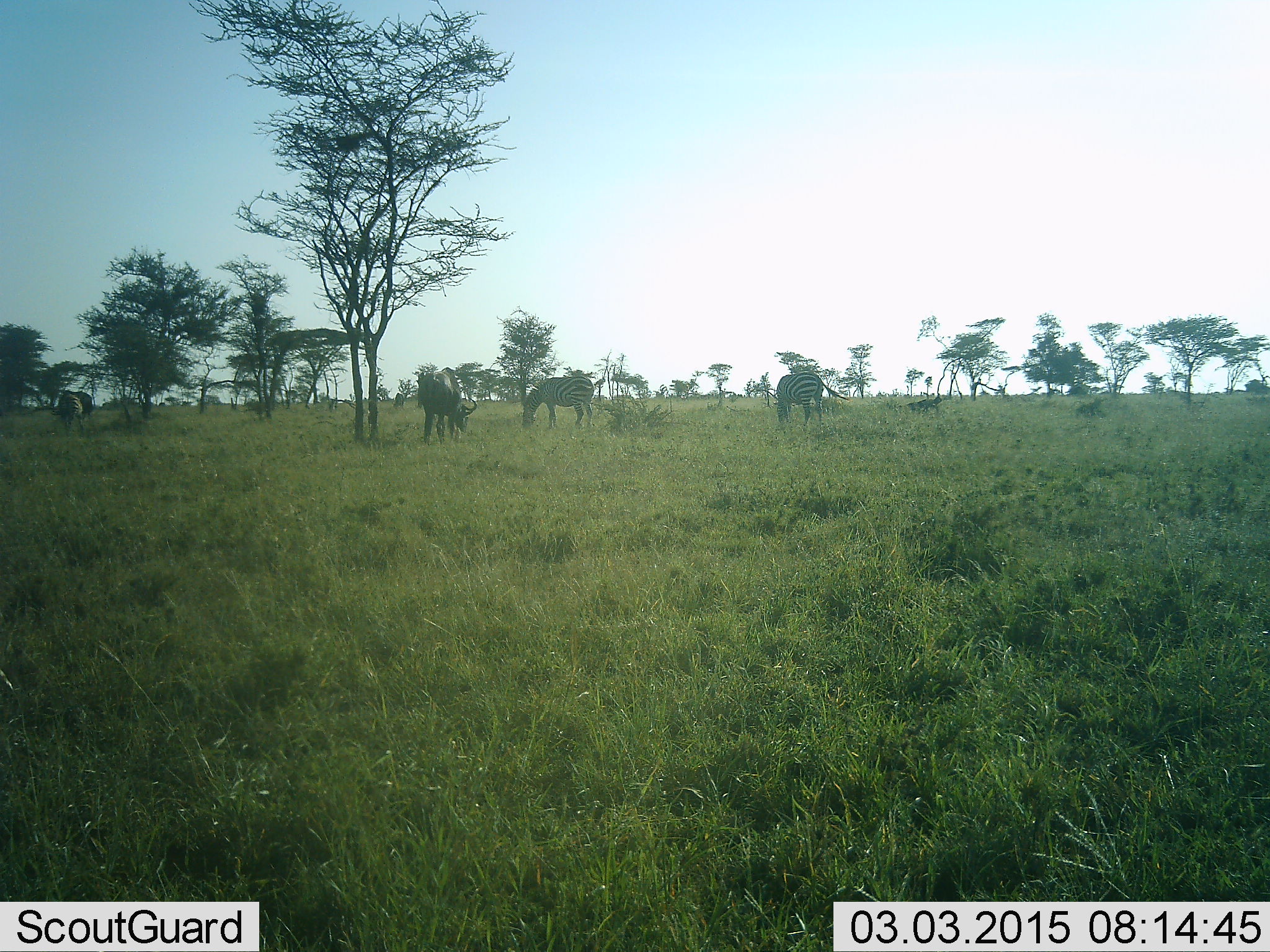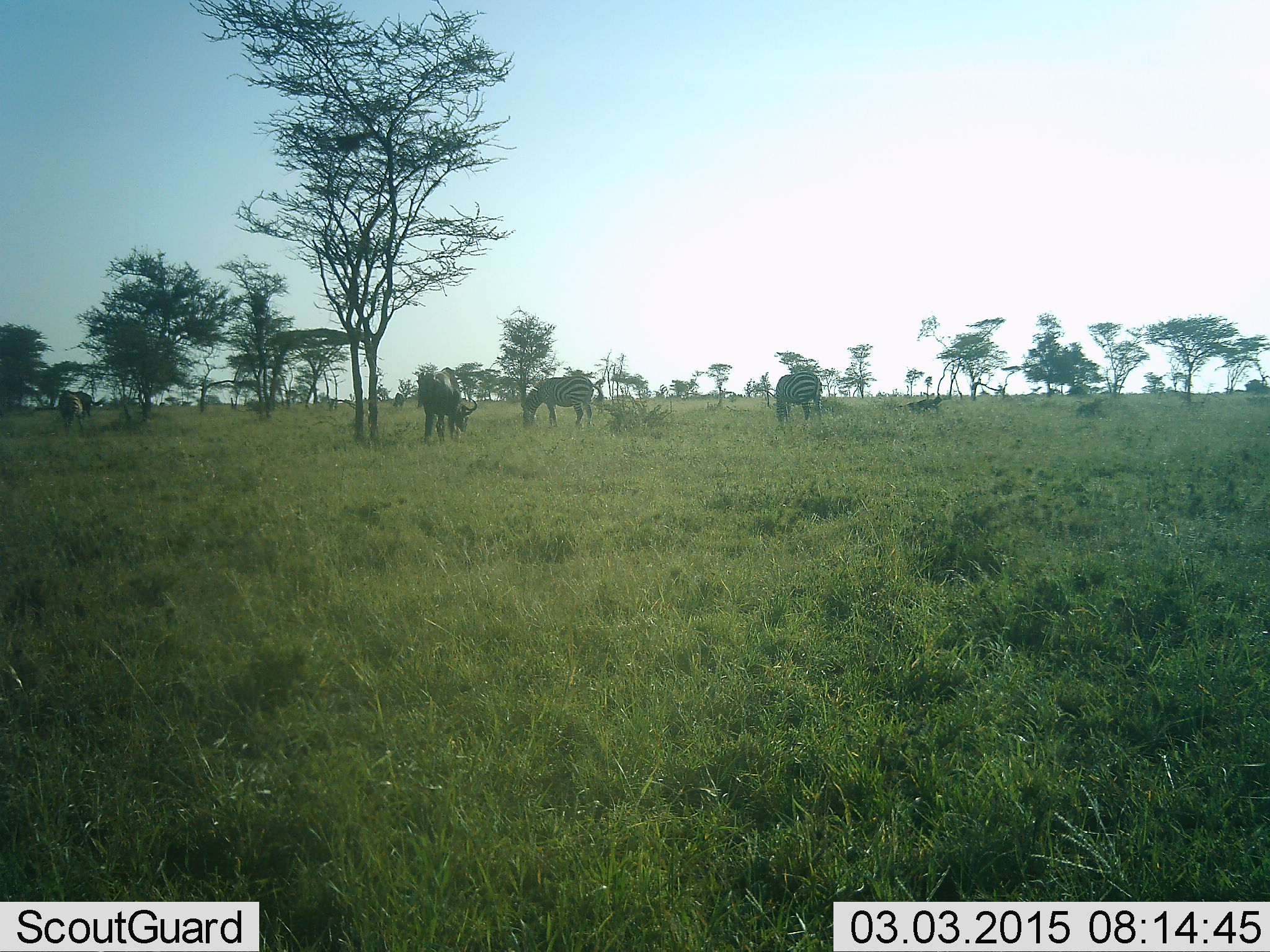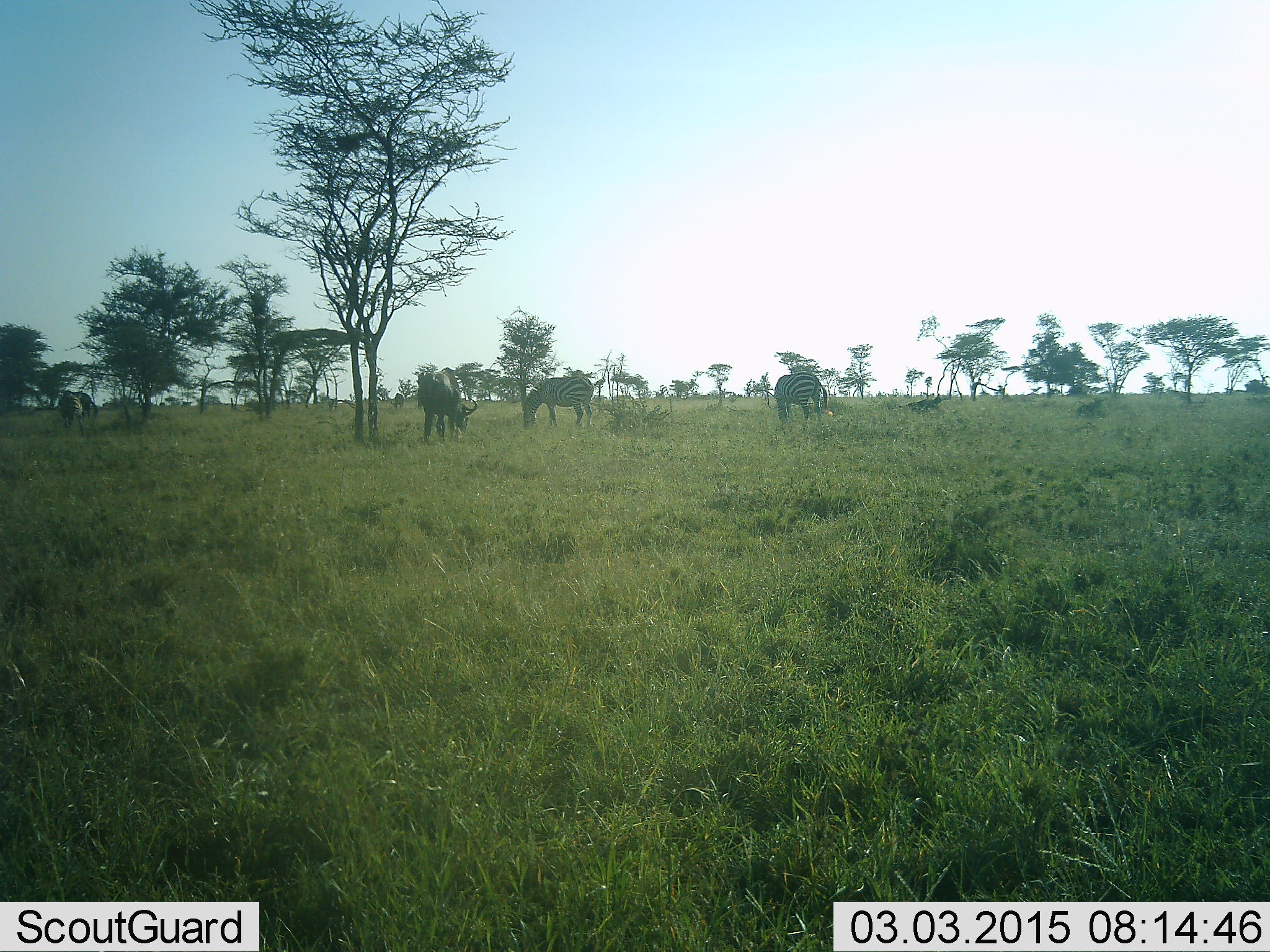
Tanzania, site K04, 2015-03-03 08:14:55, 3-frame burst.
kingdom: Animalia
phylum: Chordata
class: Mammalia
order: Artiodactyla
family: Bovidae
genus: Connochaetes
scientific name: Connochaetes taurinus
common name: blue wildebeest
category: wildebeest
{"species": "wildebeest (blue wildebeest) (Connochaetes taurinus)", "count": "2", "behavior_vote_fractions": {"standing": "40%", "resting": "0%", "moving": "0%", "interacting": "0%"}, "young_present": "0%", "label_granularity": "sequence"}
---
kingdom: Animalia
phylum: Chordata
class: Mammalia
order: Perissodactyla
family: Equidae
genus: Equus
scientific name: Equus quagga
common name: plains zebra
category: zebra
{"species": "zebra (plains zebra) (Equus quagga)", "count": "3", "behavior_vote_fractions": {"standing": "33%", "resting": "0%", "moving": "7%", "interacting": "0%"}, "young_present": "0%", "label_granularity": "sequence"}